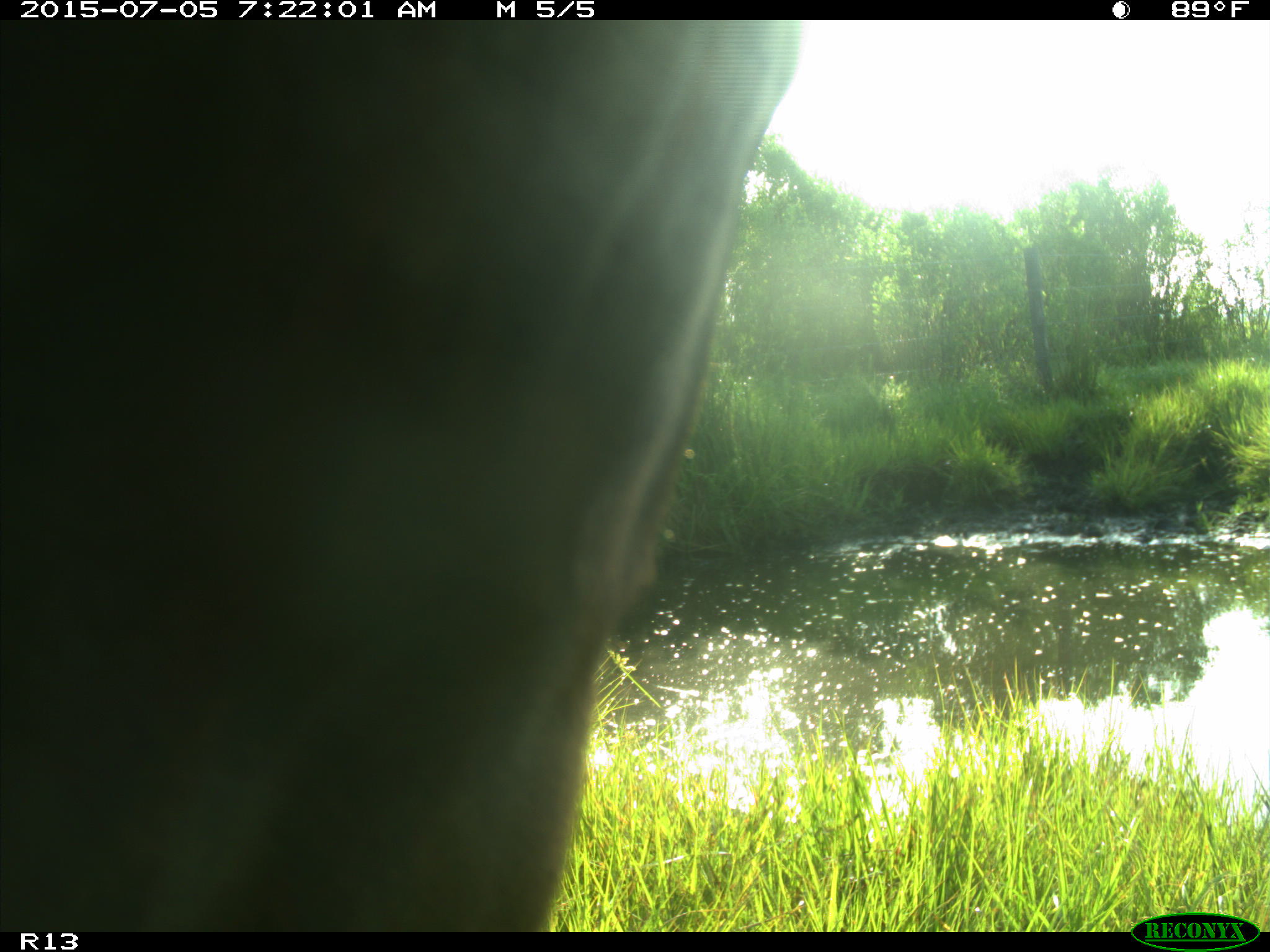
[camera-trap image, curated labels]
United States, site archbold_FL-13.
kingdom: Animalia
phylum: Chordata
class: Mammalia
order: Artiodactyla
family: Bovidae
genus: Bos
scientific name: Bos taurus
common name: domestic cow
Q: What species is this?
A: Bos taurus (domestic cow).